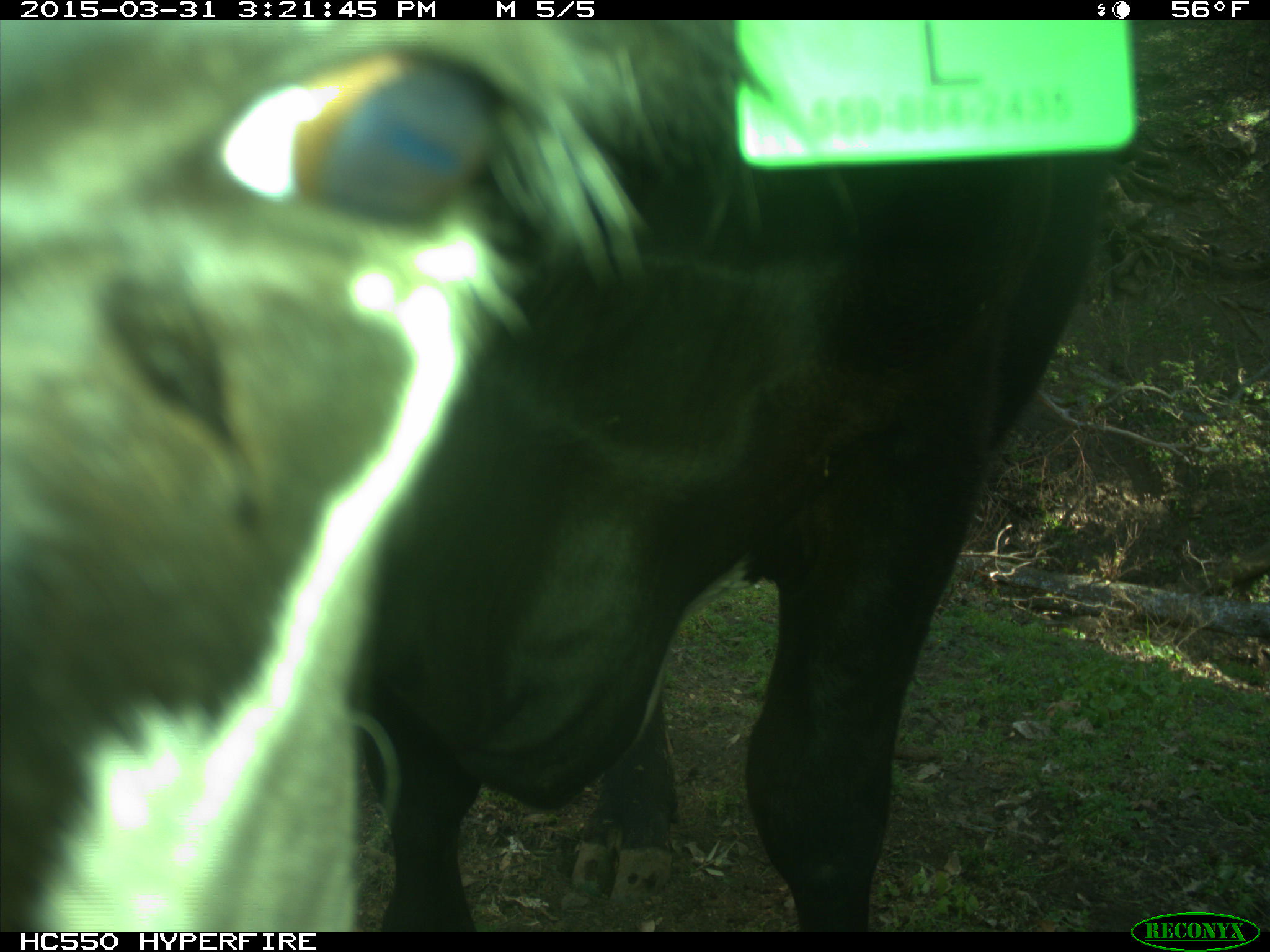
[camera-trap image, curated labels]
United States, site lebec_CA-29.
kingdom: Animalia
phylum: Chordata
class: Mammalia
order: Artiodactyla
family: Bovidae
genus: Bos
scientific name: Bos taurus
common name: domestic cow